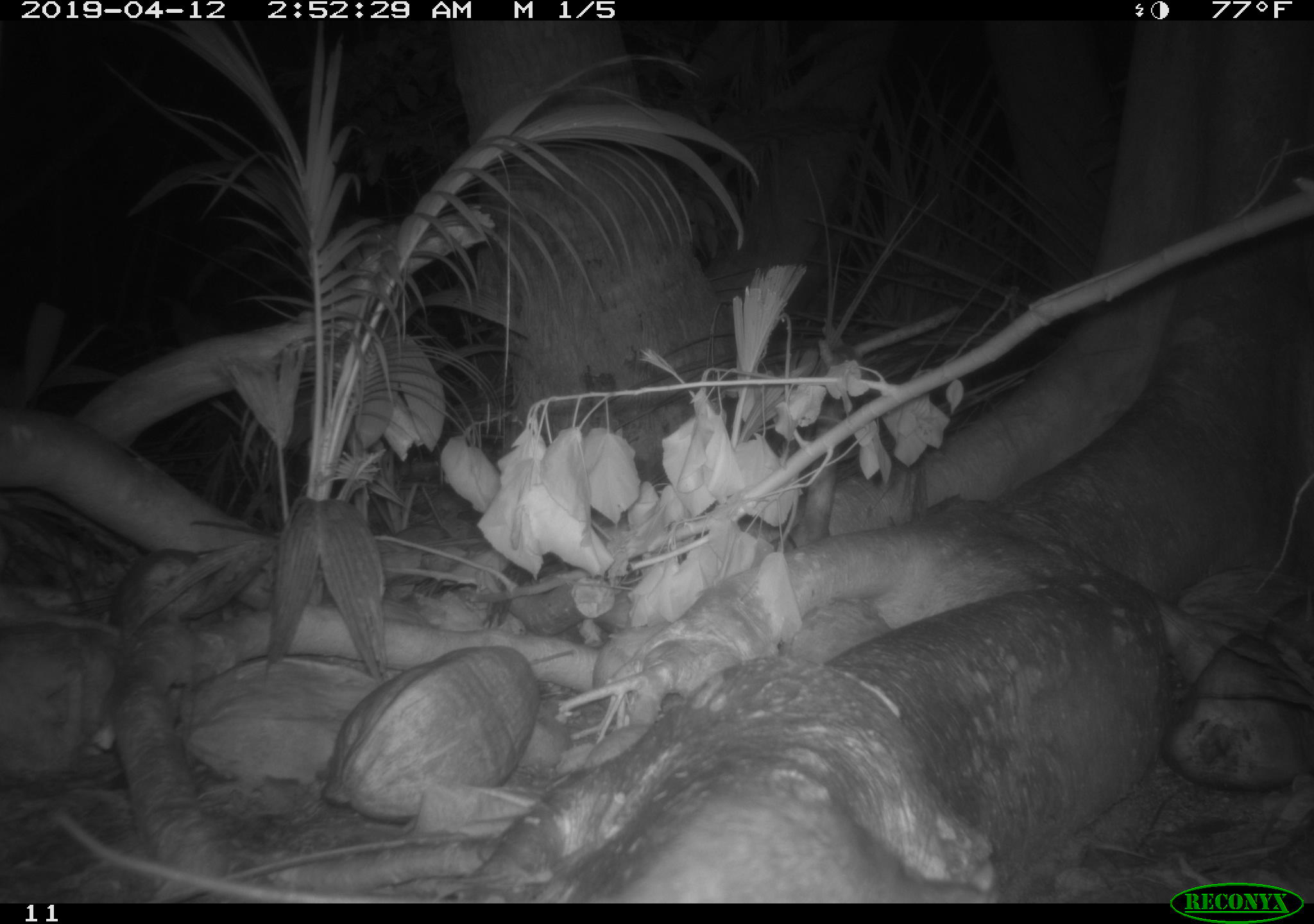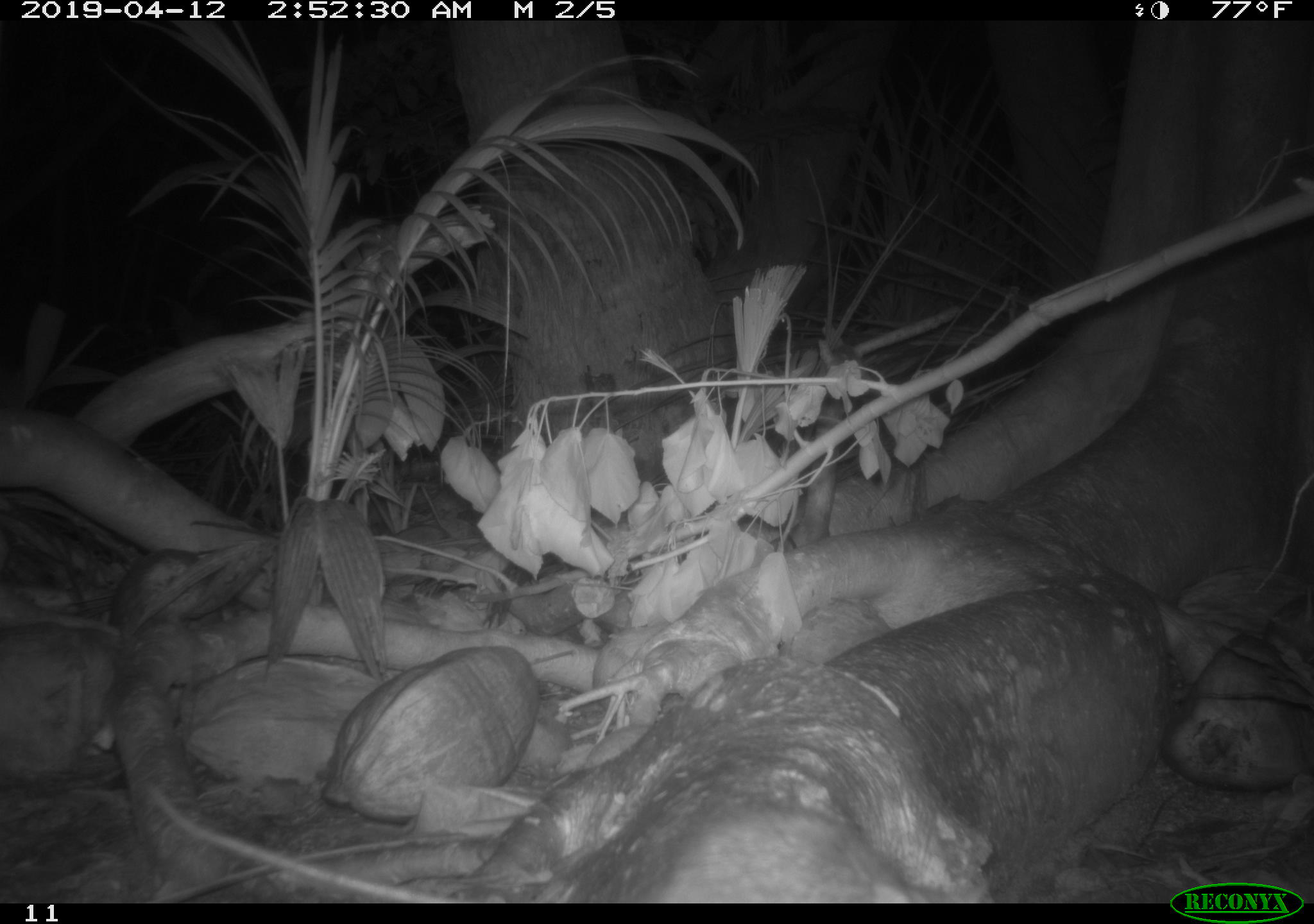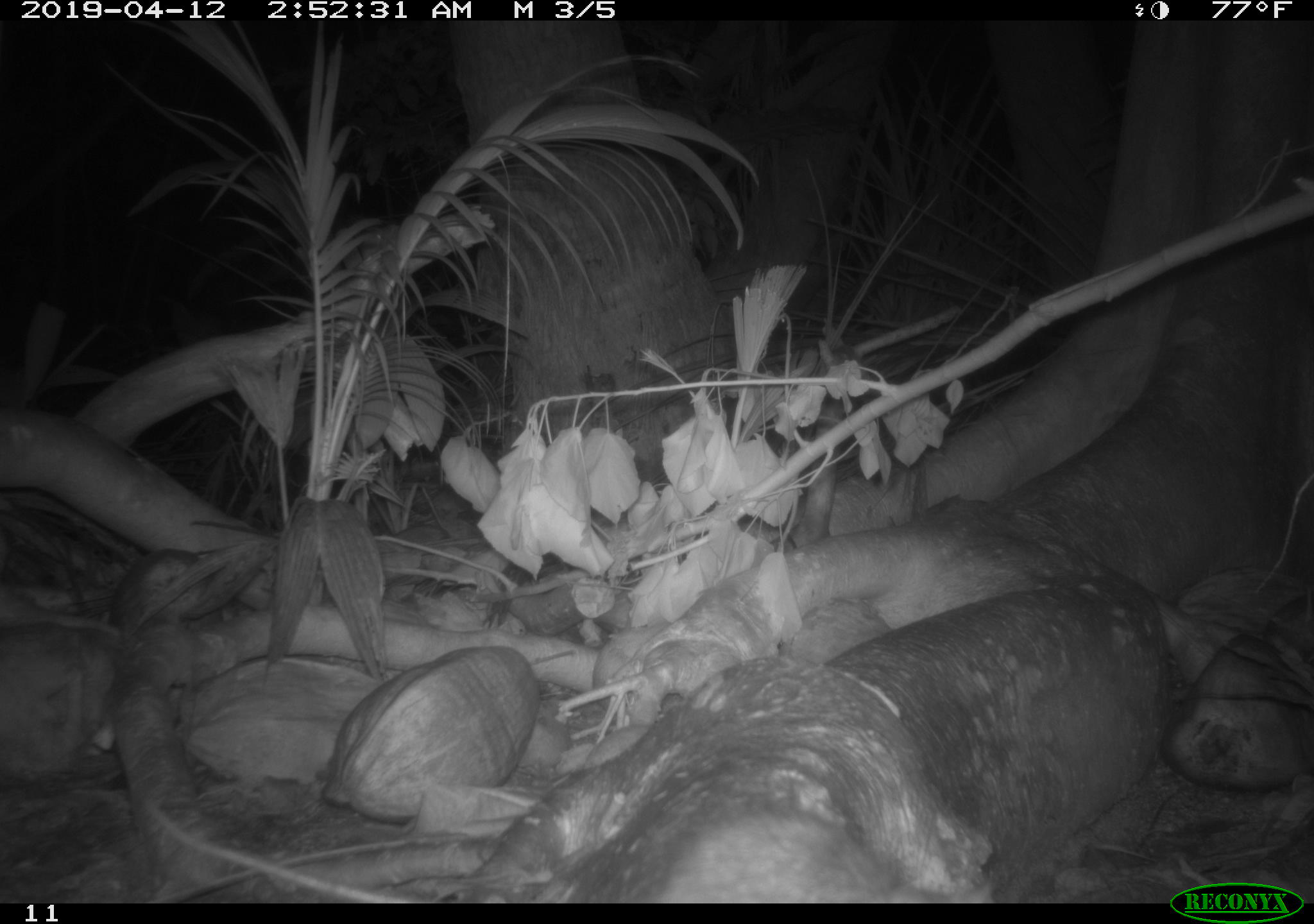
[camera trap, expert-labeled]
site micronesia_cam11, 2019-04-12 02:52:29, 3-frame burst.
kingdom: Animalia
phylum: Chordata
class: Mammalia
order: Rodentia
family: Muridae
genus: Rattus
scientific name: Rattus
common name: rat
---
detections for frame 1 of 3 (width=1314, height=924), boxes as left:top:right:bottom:
rat: 46:783:1002:903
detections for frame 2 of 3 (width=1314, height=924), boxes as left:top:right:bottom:
rat: 142:774:1002:903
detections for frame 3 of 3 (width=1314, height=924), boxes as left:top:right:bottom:
rat: 142:774:1003:903